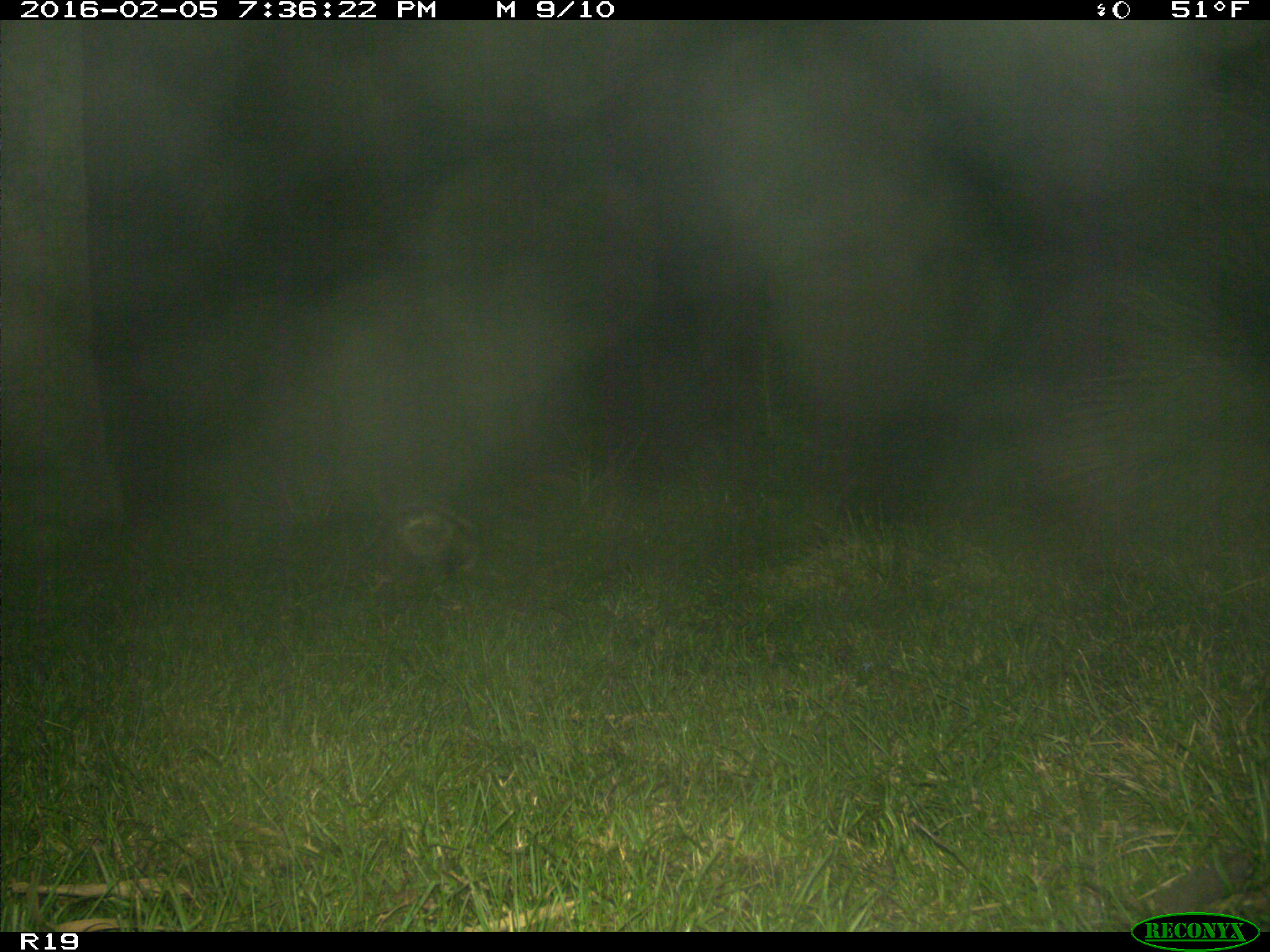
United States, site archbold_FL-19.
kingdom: Animalia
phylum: Chordata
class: Mammalia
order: Didelphimorphia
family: Didelphidae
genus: Didelphis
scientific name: Didelphis virginiana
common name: virginia opossum